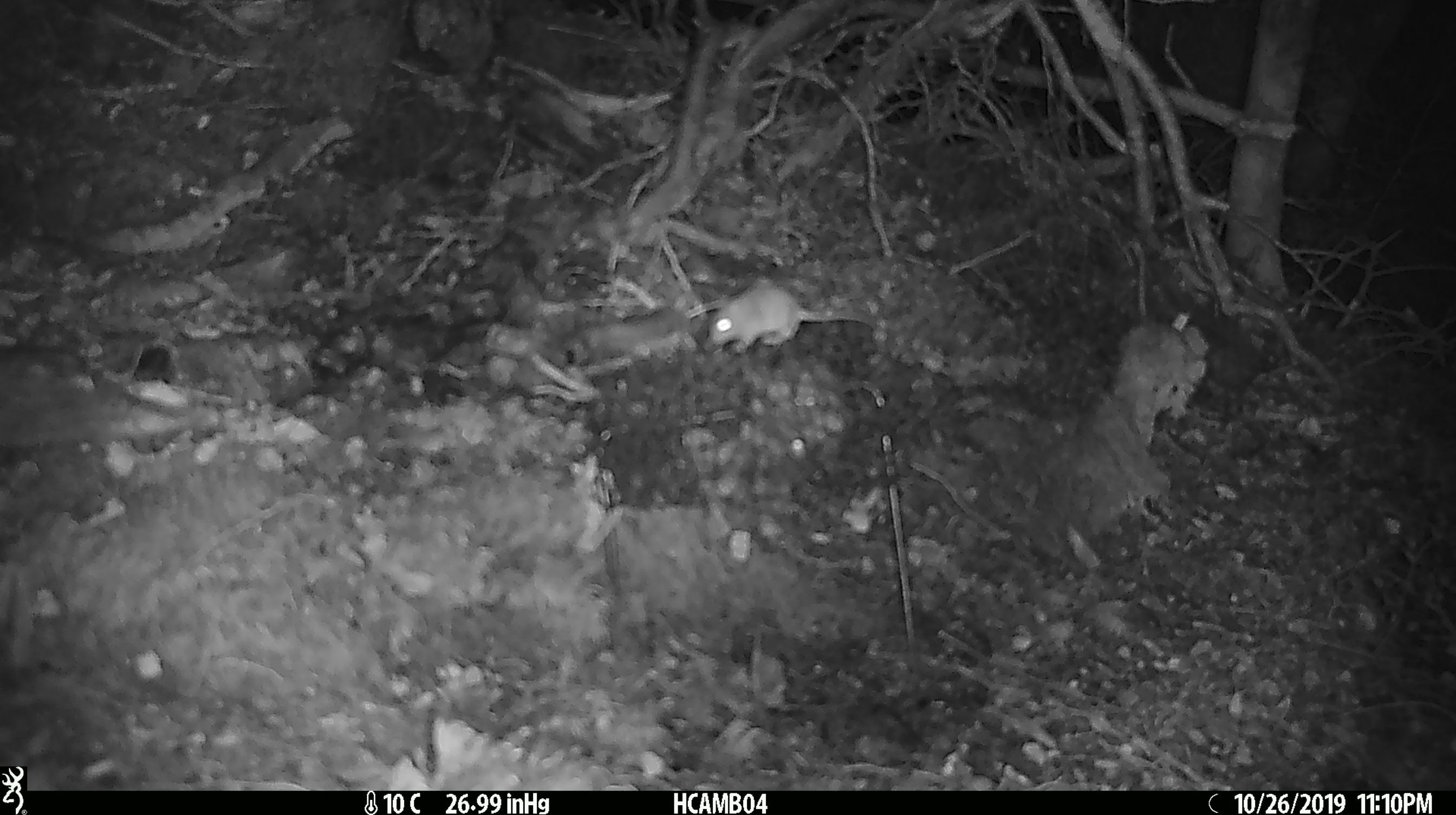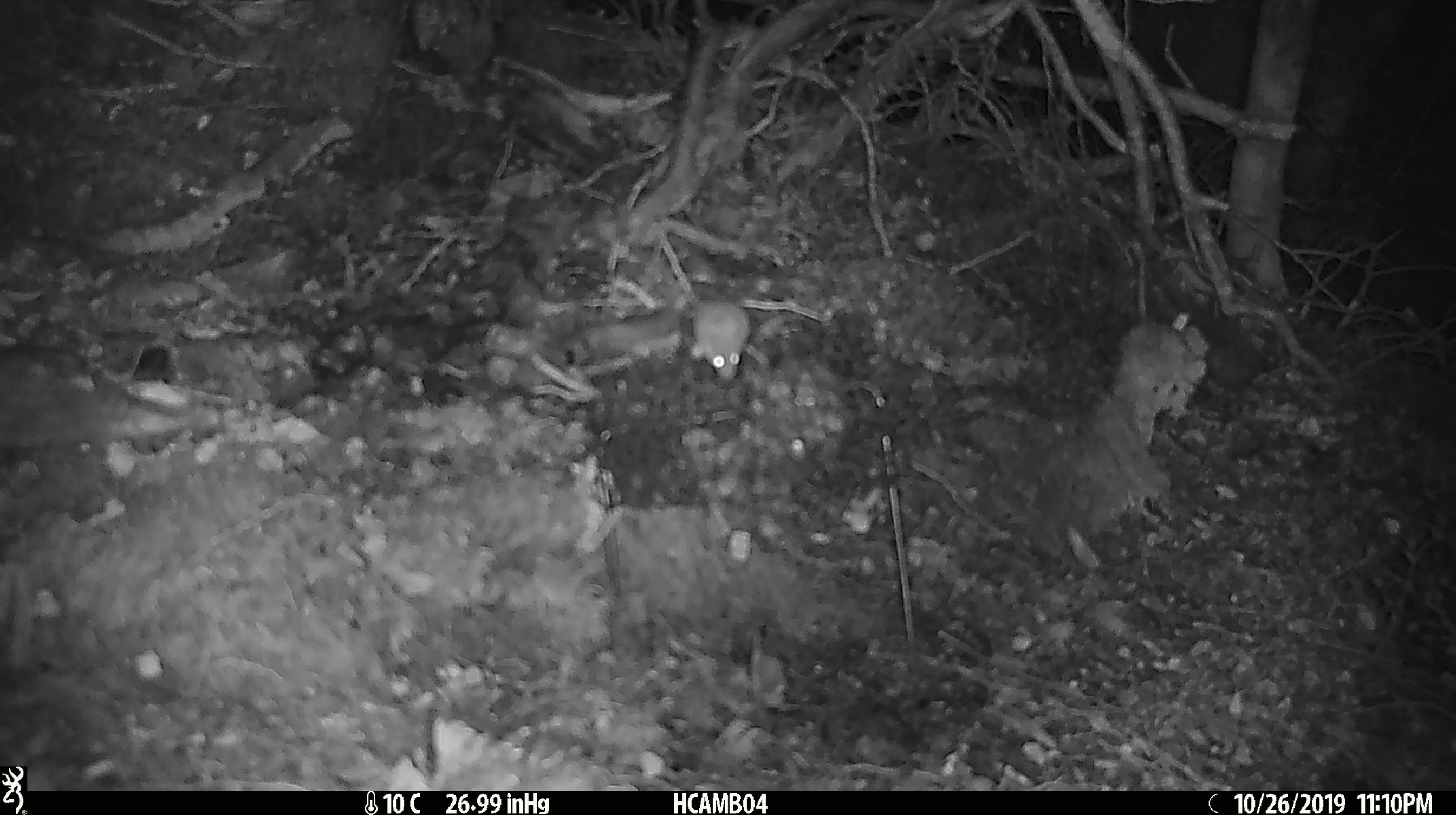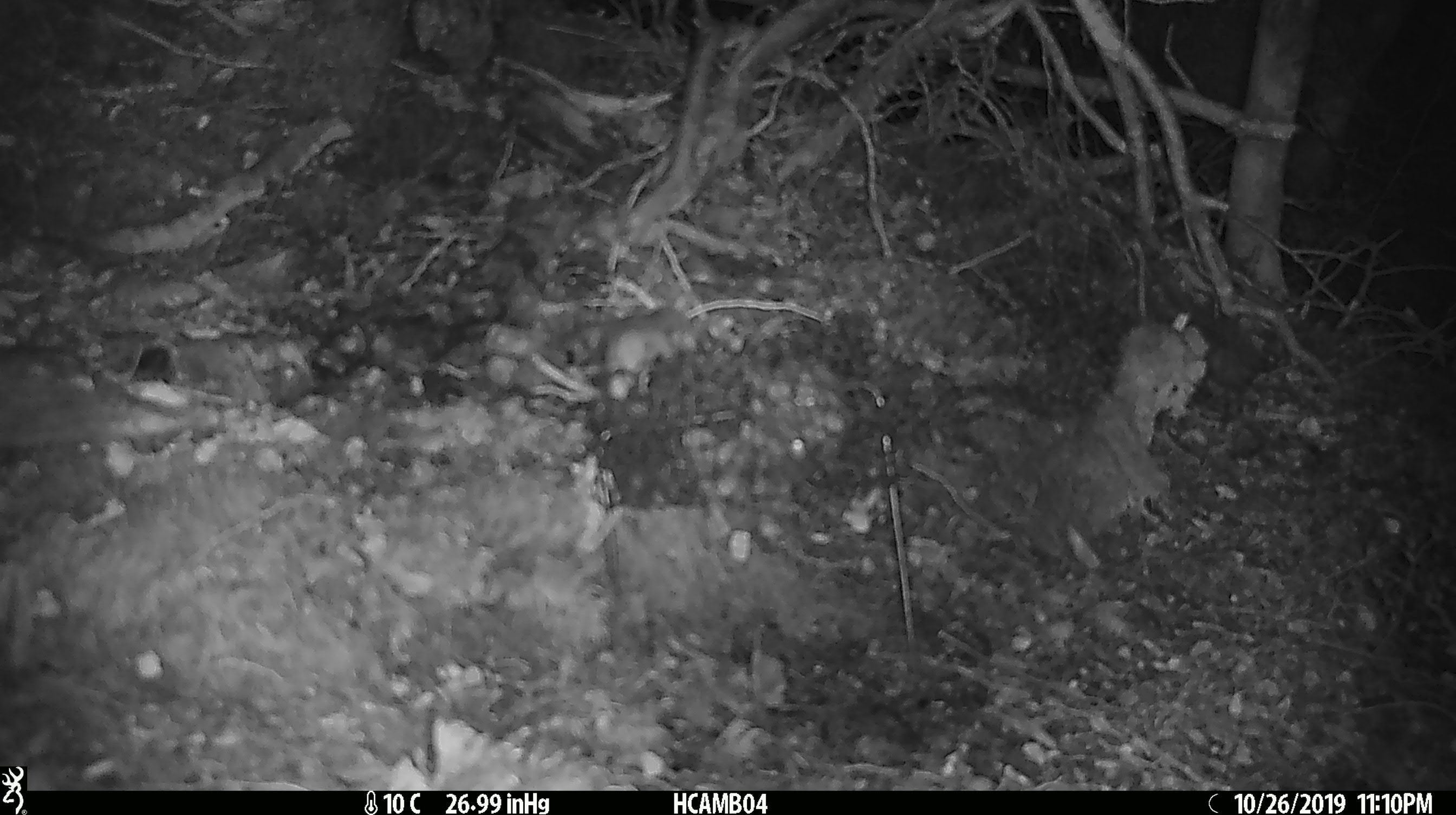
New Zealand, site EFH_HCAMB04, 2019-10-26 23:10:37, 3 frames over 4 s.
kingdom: Animalia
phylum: Chordata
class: Mammalia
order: Rodentia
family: Muridae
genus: Mus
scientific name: Mus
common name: mouse